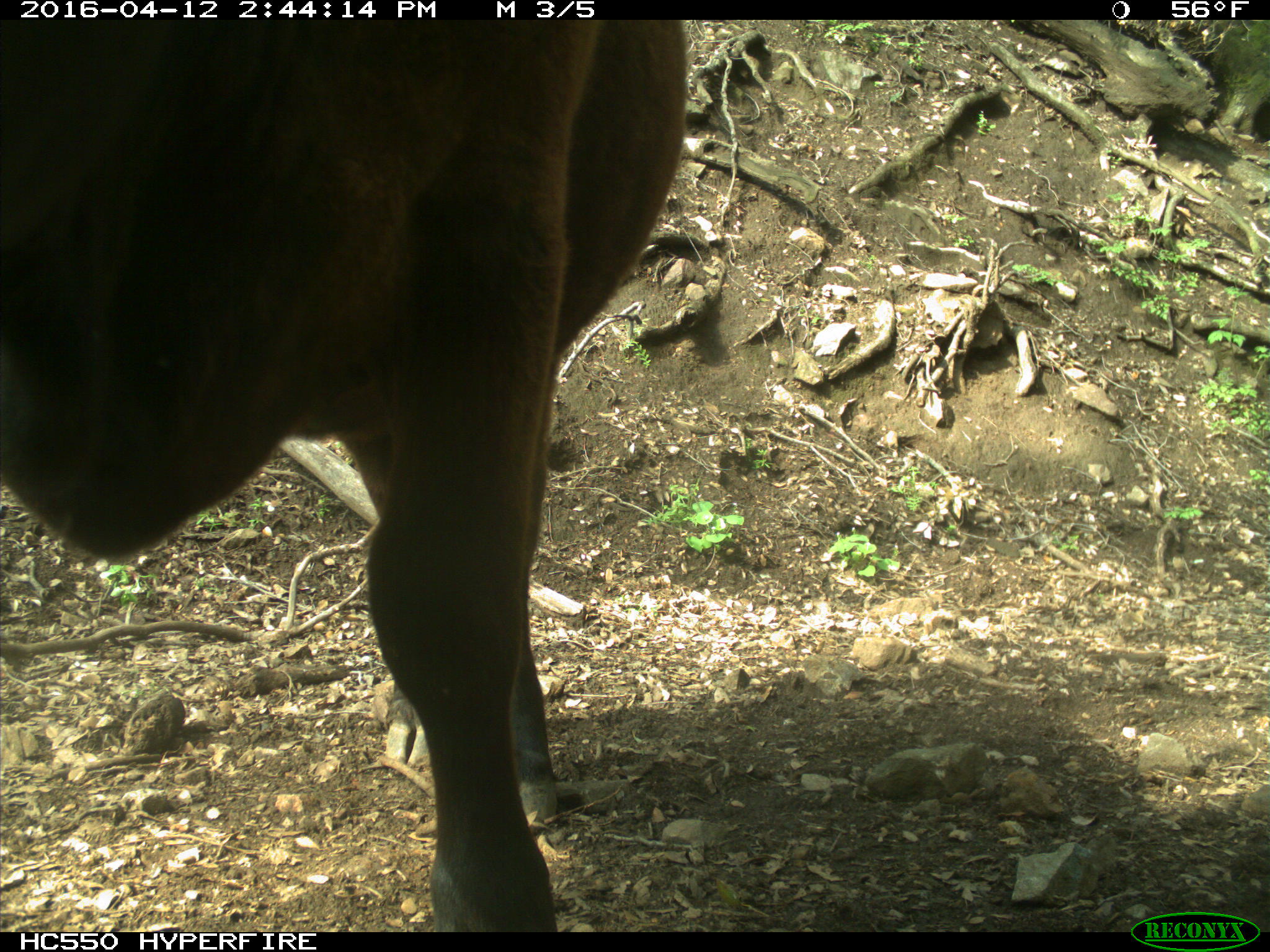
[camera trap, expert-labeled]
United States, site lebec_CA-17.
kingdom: Animalia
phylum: Chordata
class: Mammalia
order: Artiodactyla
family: Bovidae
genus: Bos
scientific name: Bos taurus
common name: domestic cow